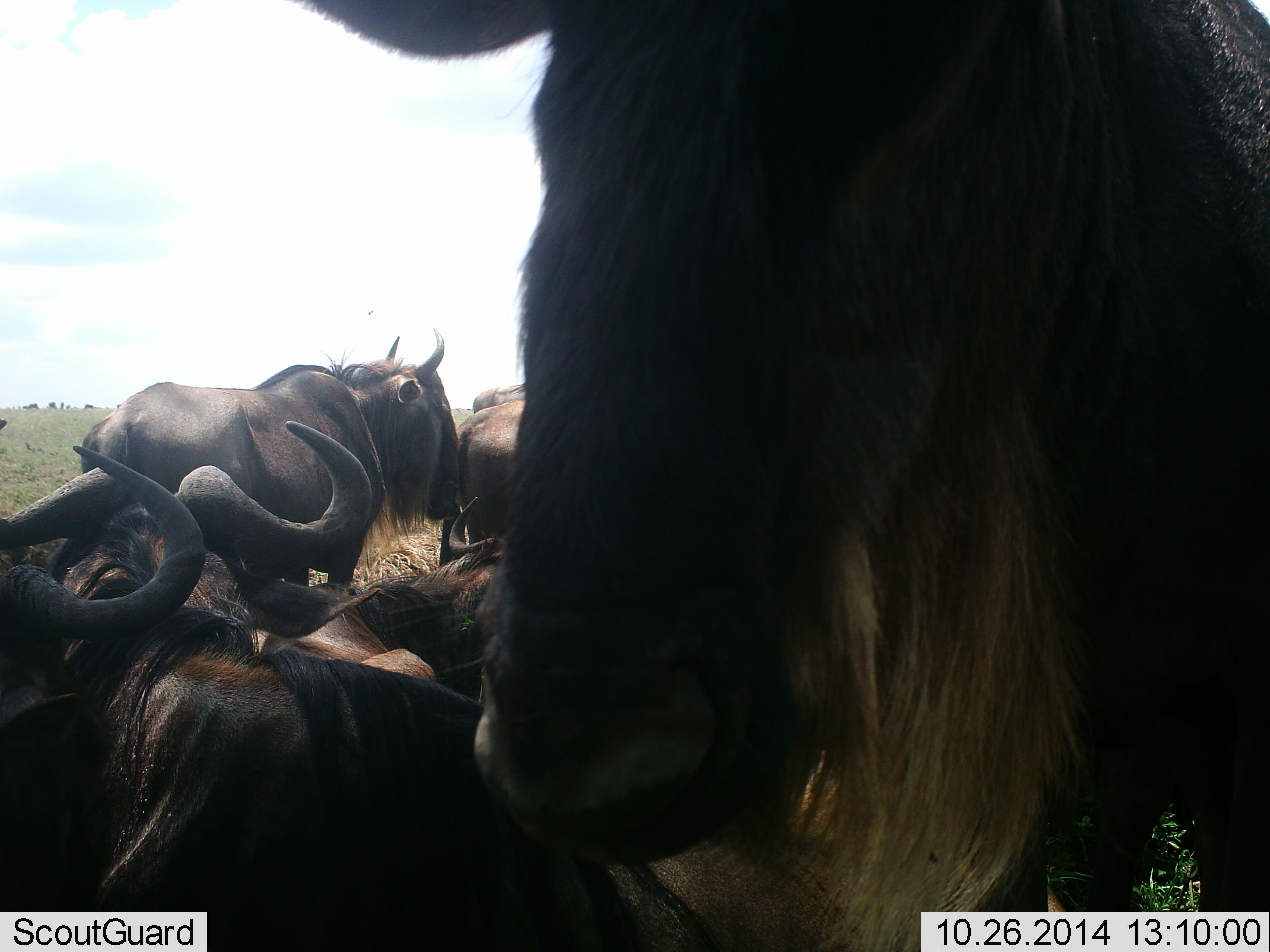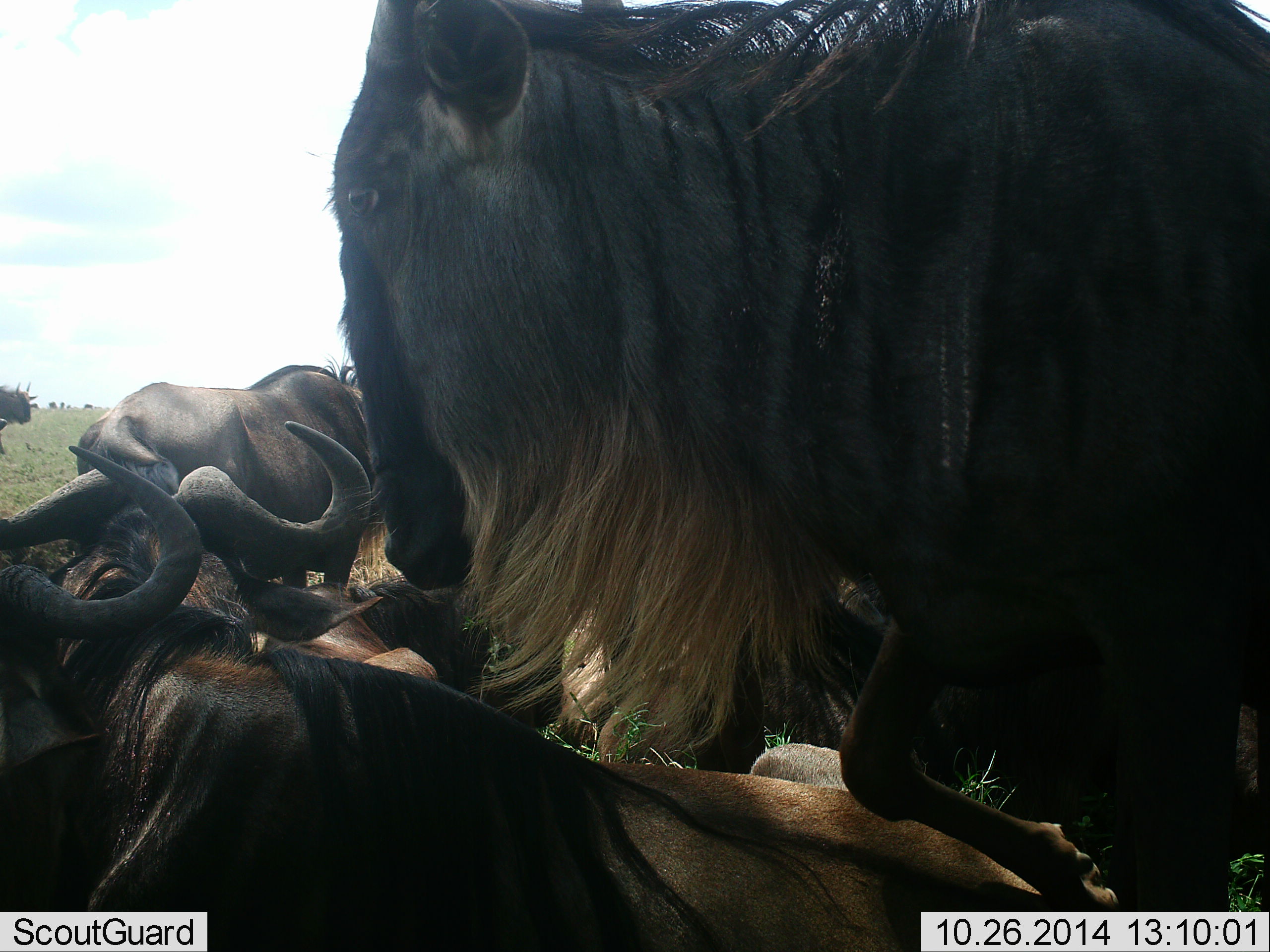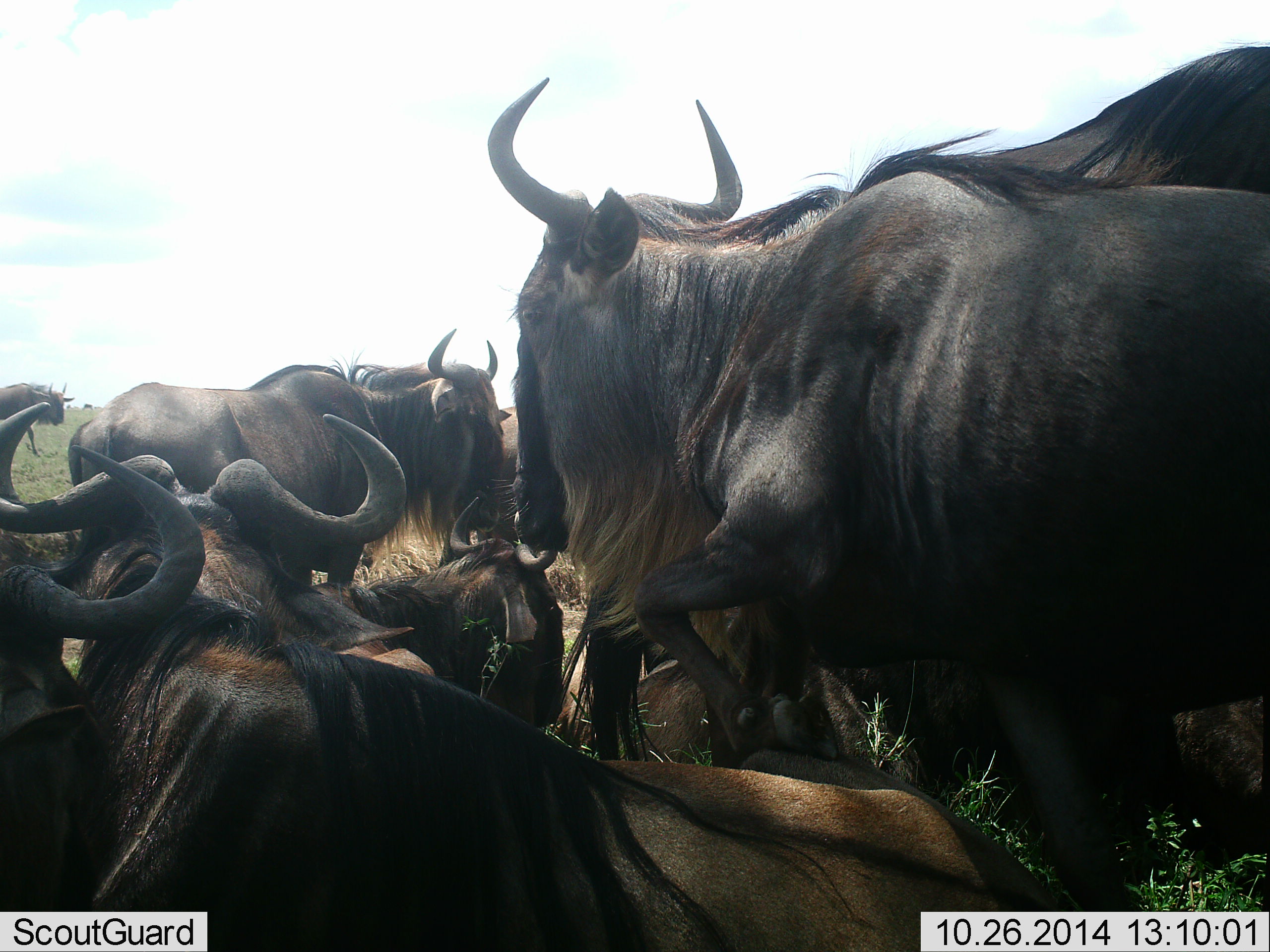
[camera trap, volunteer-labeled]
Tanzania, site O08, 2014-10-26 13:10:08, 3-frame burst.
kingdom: Animalia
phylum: Chordata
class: Mammalia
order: Artiodactyla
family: Bovidae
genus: Connochaetes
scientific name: Connochaetes taurinus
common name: blue wildebeest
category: wildebeest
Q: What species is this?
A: Wildebeest (blue wildebeest) (Connochaetes taurinus).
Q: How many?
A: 7.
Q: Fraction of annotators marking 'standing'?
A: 60%.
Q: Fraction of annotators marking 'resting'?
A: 80%.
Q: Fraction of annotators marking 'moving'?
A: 50%.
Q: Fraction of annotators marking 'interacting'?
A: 40%.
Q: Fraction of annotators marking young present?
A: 0%.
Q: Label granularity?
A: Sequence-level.